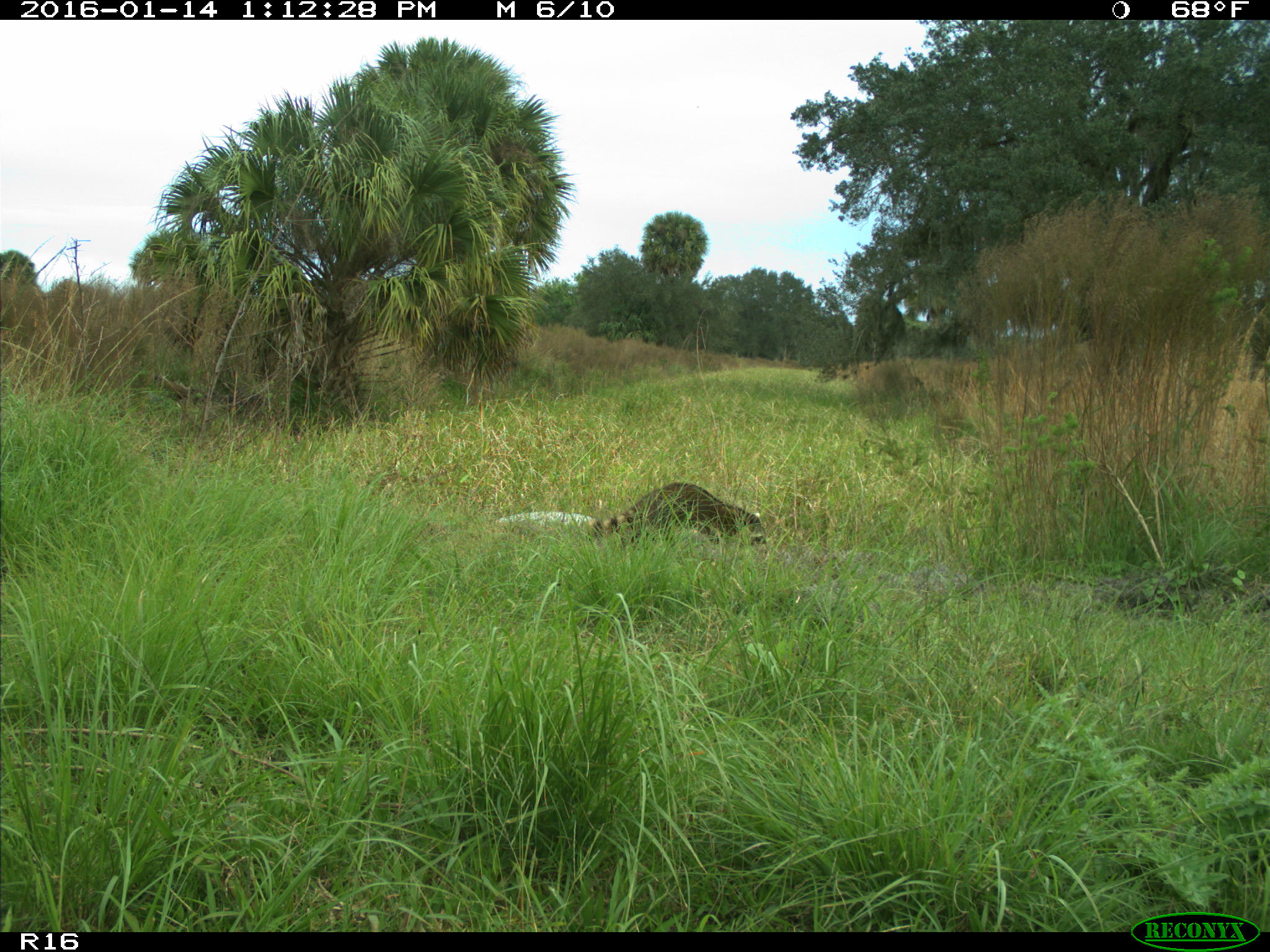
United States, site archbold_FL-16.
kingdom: Animalia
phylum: Chordata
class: Mammalia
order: Carnivora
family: Procyonidae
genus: Procyon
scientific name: Procyon lotor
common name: common raccoon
Procyon lotor (common raccoon).